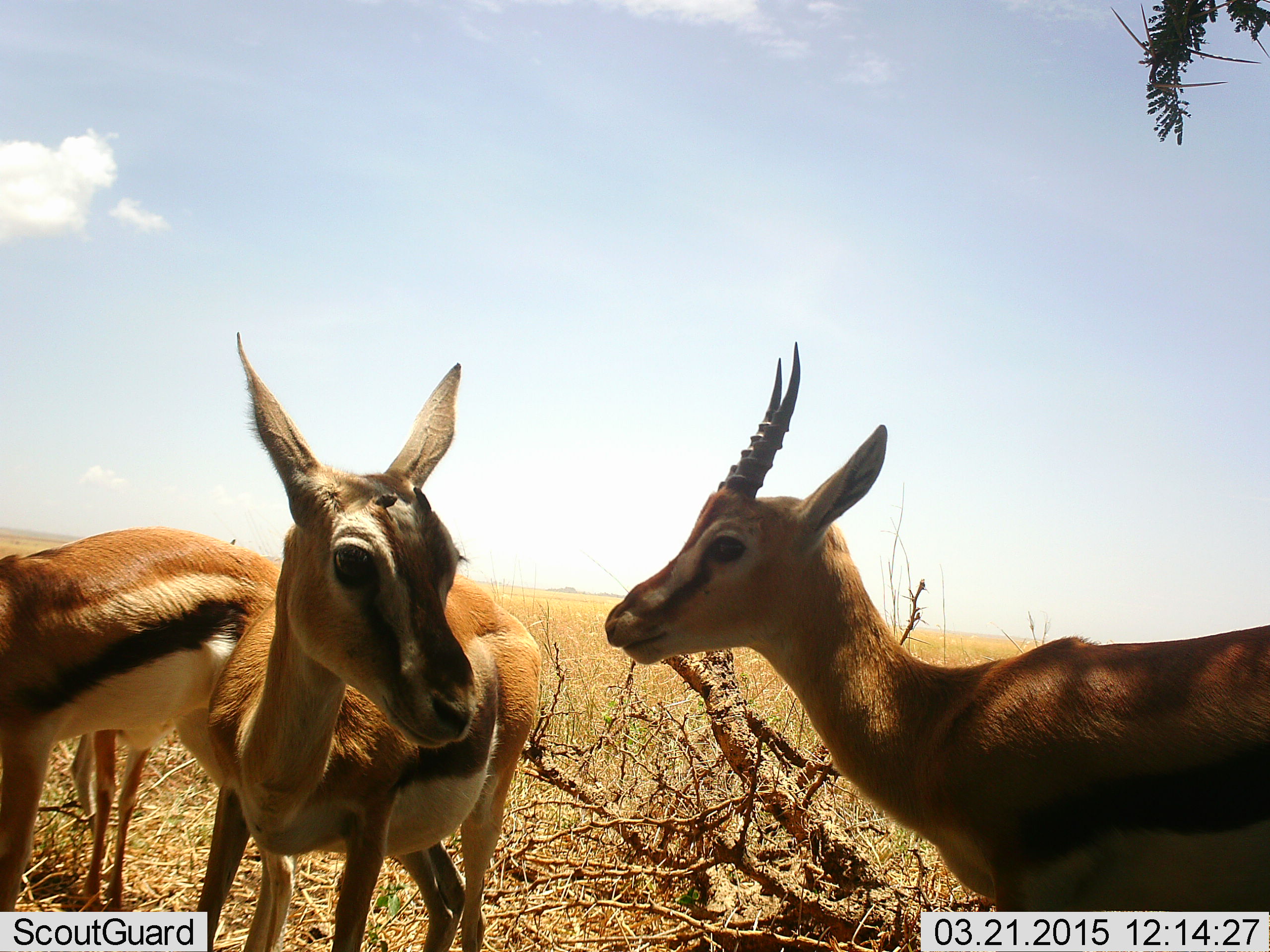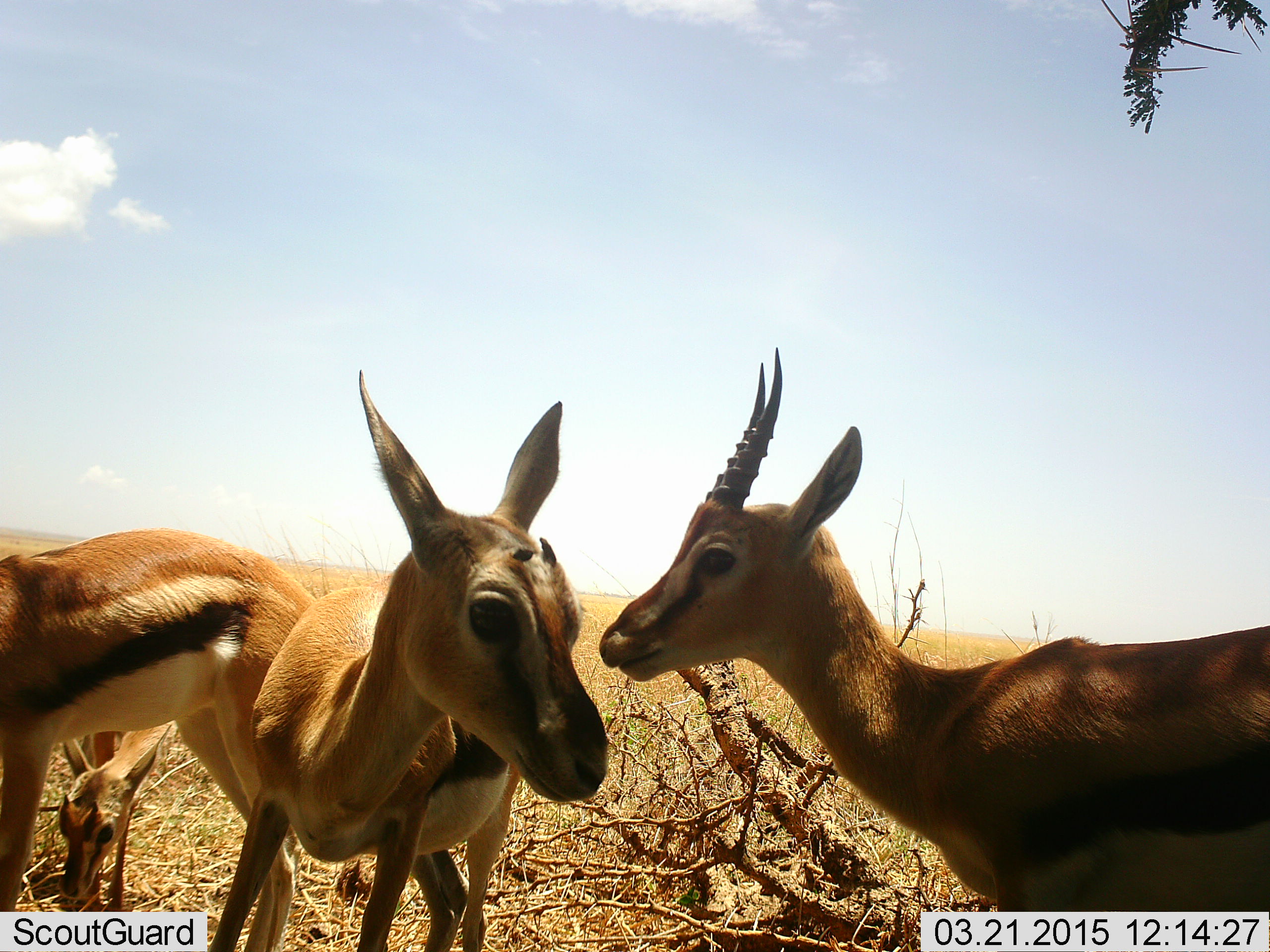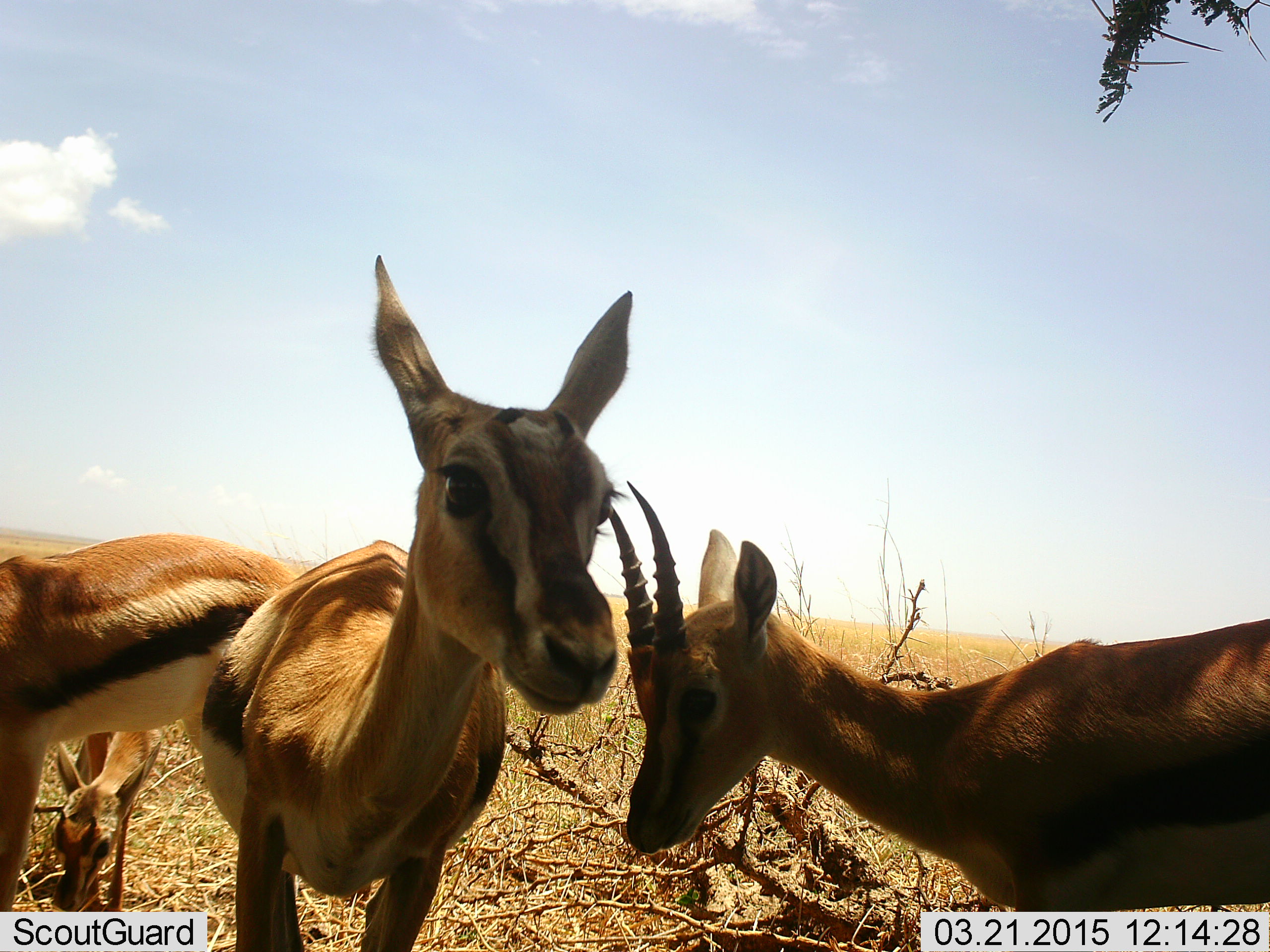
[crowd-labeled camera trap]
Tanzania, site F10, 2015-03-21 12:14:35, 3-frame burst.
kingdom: Animalia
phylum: Chordata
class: Mammalia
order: Artiodactyla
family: Bovidae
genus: Eudorcas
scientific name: Eudorcas thomsonii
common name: thomson's gazelle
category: gazellethomsons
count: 4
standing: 90%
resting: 0%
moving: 0%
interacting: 0%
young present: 10%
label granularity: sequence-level